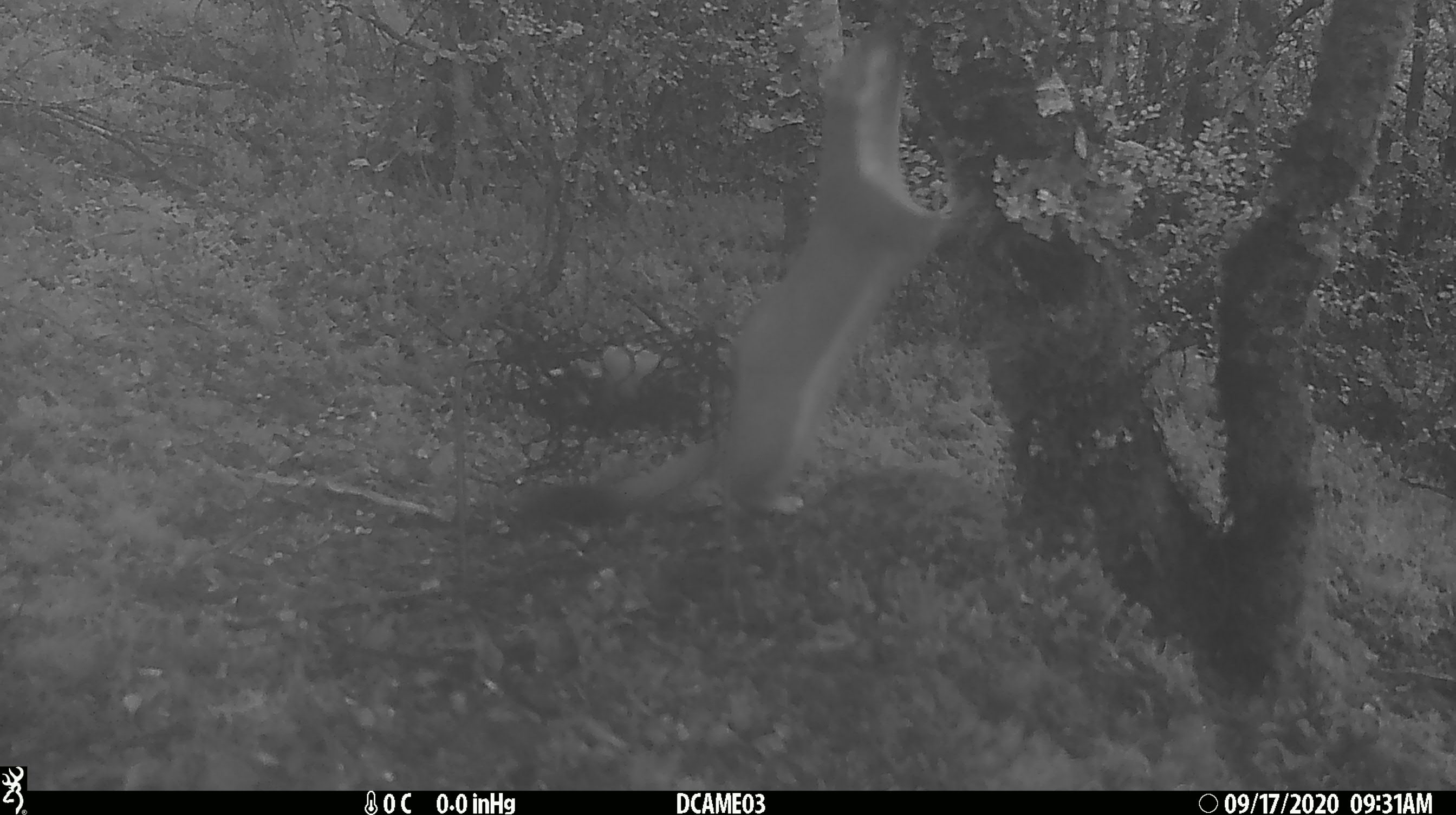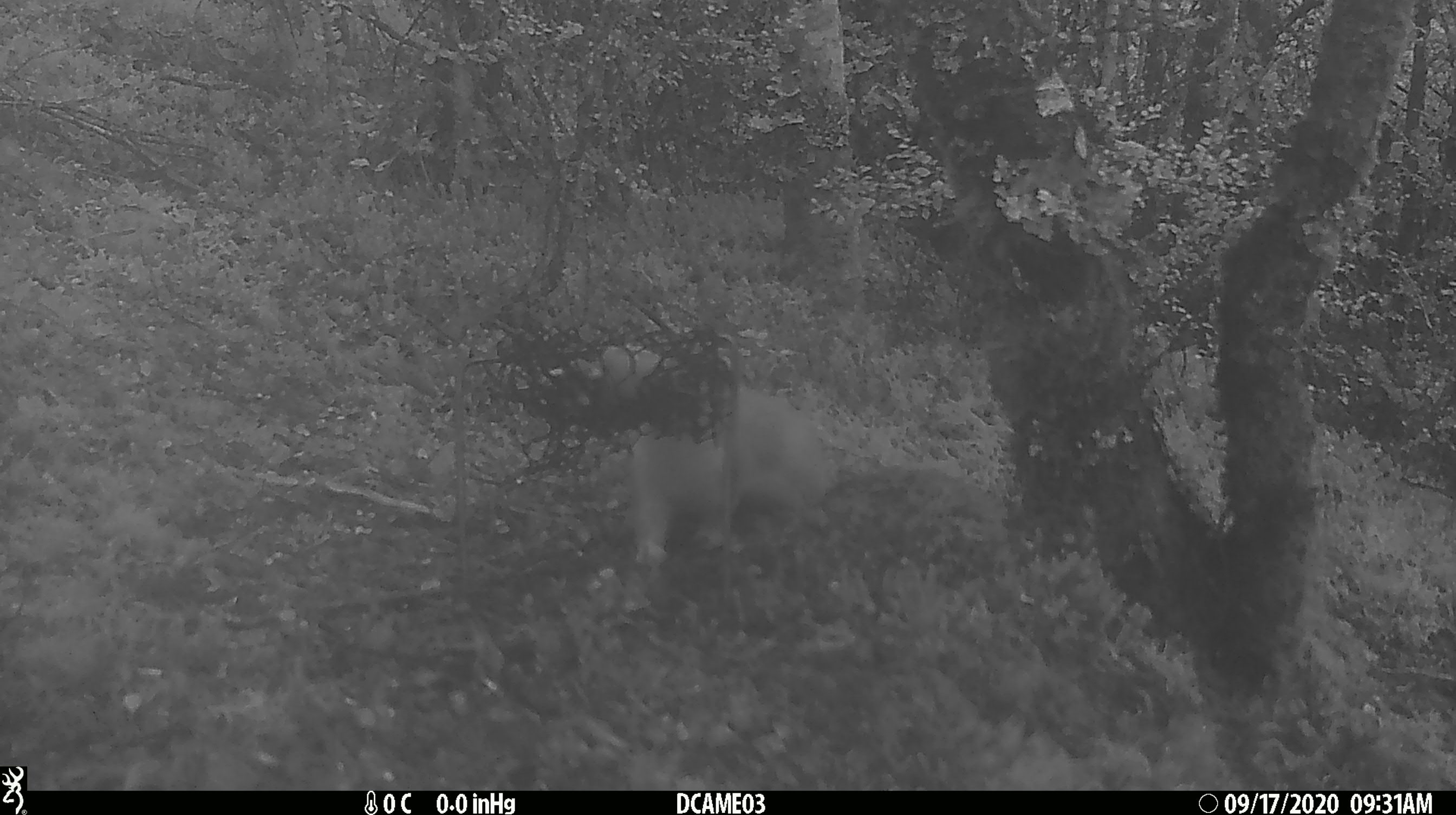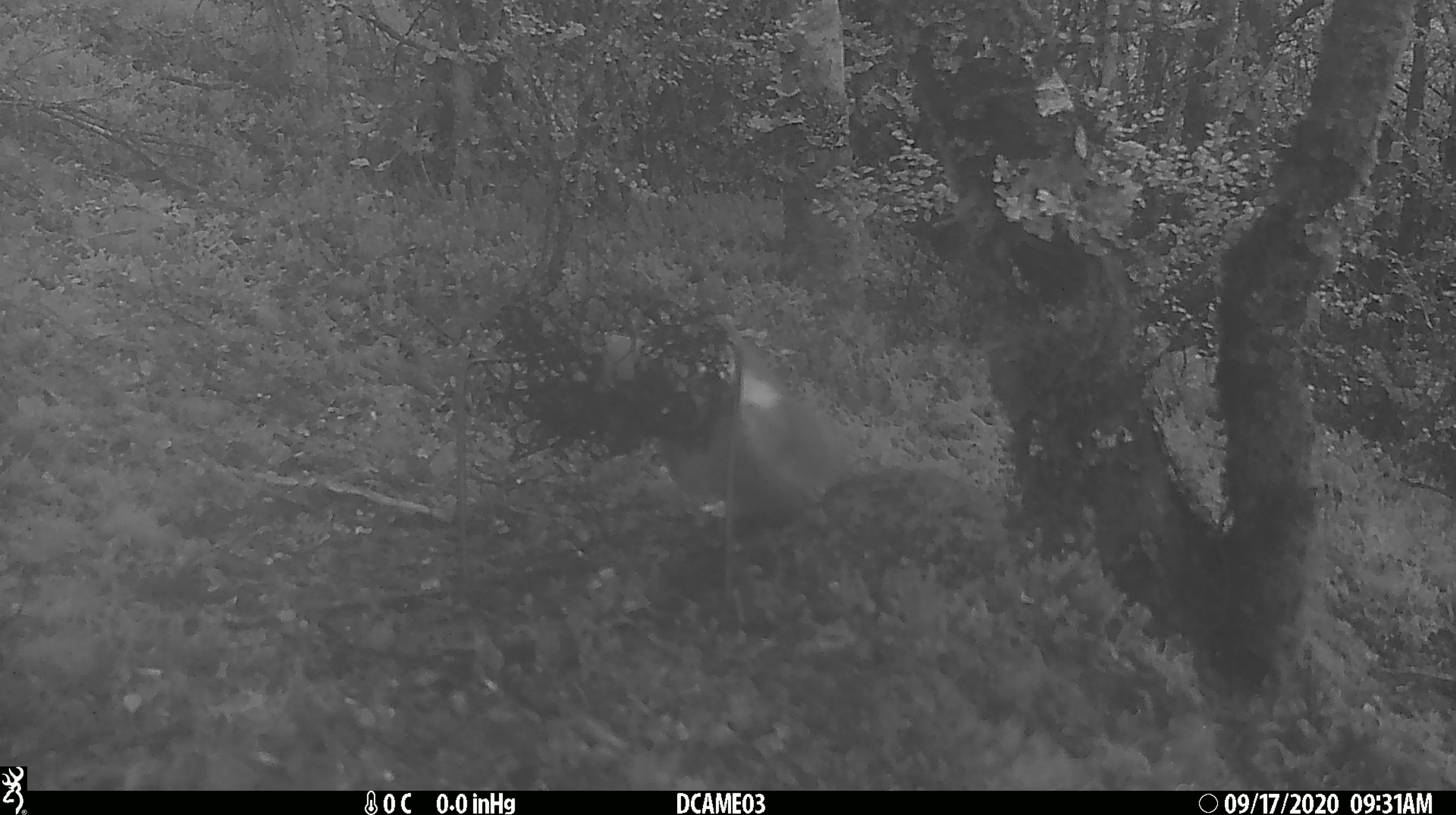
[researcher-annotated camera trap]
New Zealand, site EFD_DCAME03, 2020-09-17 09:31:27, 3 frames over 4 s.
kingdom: Animalia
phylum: Chordata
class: Mammalia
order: Carnivora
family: Mustelidae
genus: Mustela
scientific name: Mustela erminea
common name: stoat